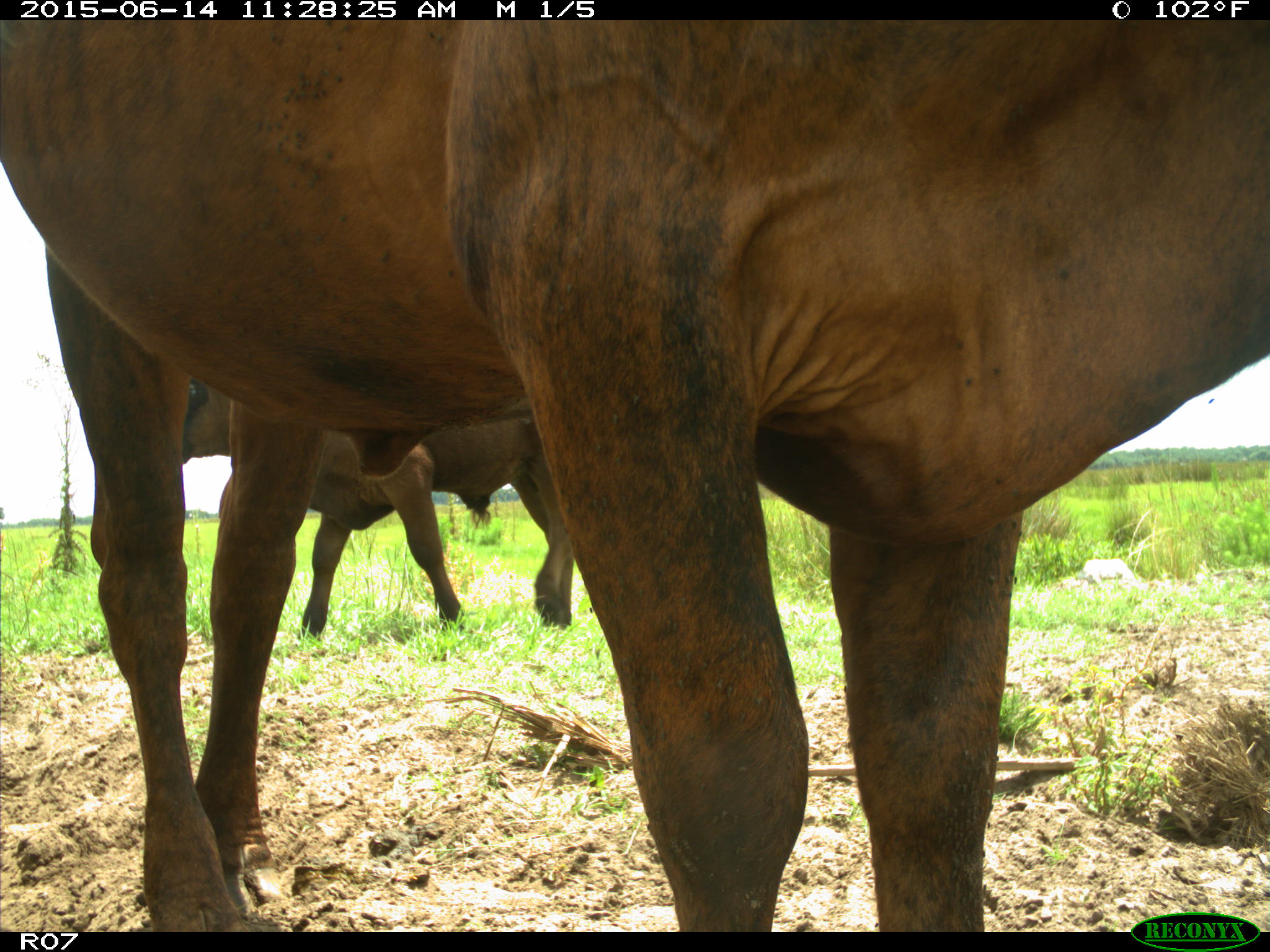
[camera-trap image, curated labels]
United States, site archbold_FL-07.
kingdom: Animalia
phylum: Chordata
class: Mammalia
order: Artiodactyla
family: Bovidae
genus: Bos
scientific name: Bos taurus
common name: domestic cow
Bos taurus (domestic cow).